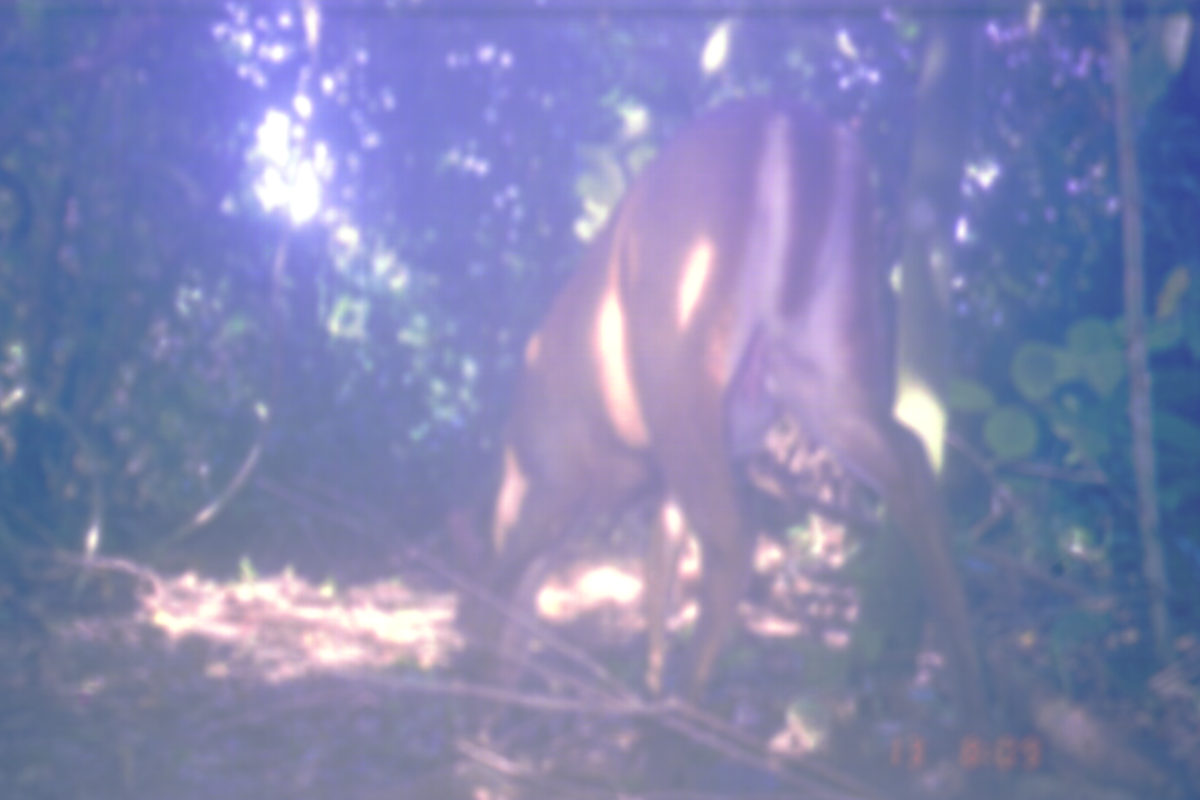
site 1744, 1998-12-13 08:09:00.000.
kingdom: Animalia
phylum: Chordata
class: Mammalia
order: Artiodactyla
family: Cervidae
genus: Muntiacus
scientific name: Muntiacus muntjak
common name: southern red muntjac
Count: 1.